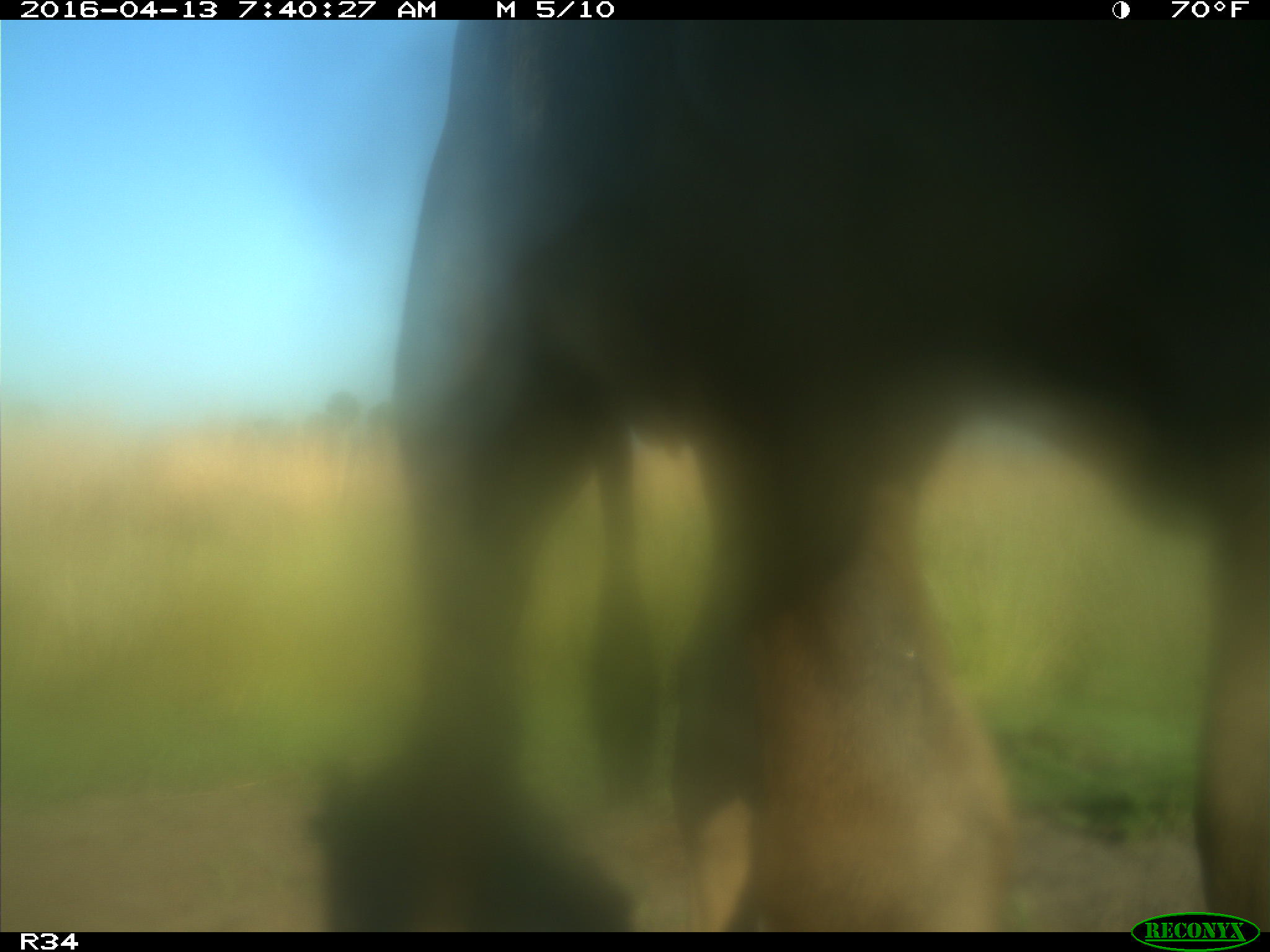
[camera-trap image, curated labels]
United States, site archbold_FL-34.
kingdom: Animalia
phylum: Chordata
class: Mammalia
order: Artiodactyla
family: Bovidae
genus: Bos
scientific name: Bos taurus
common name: domestic cow